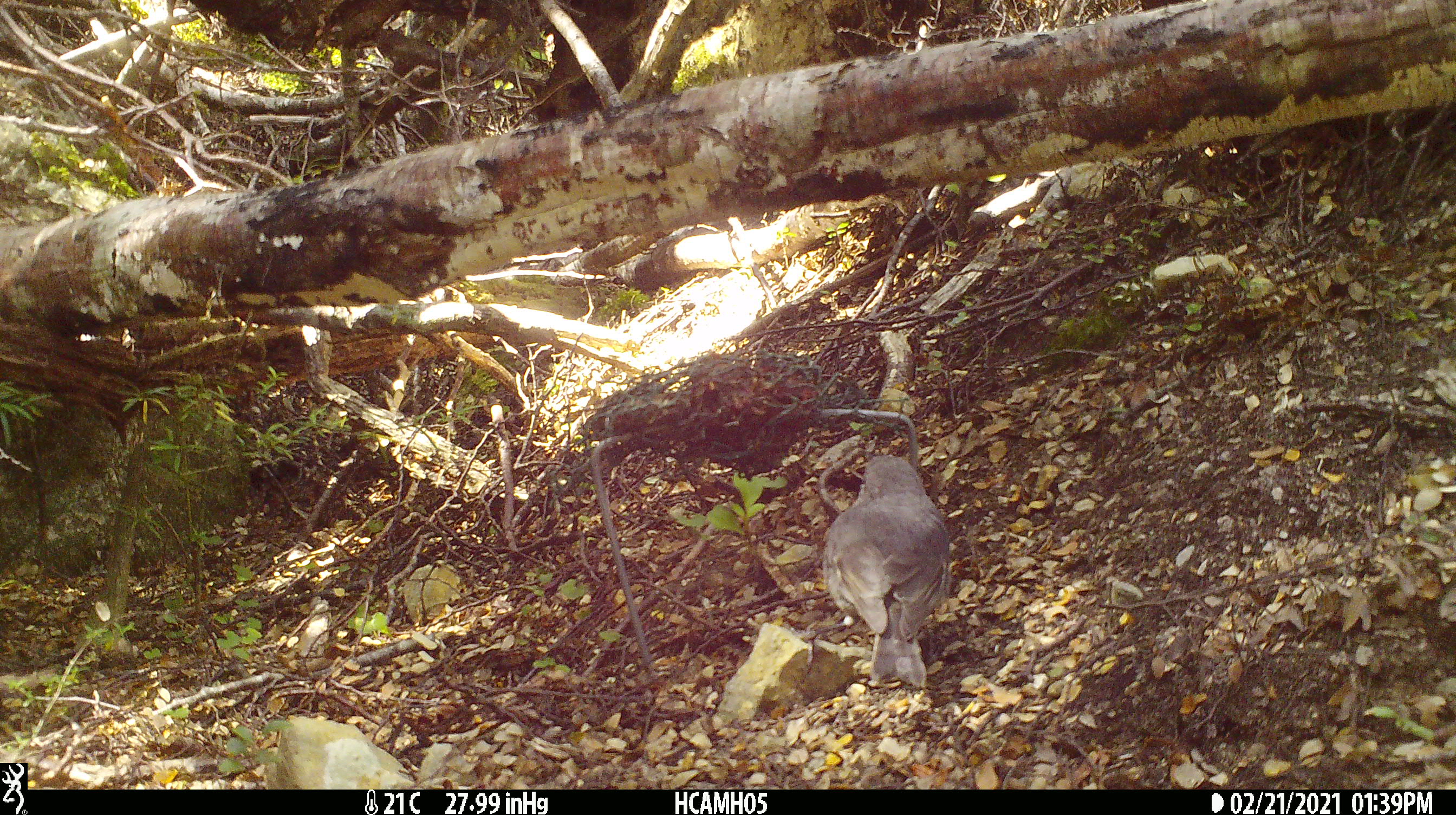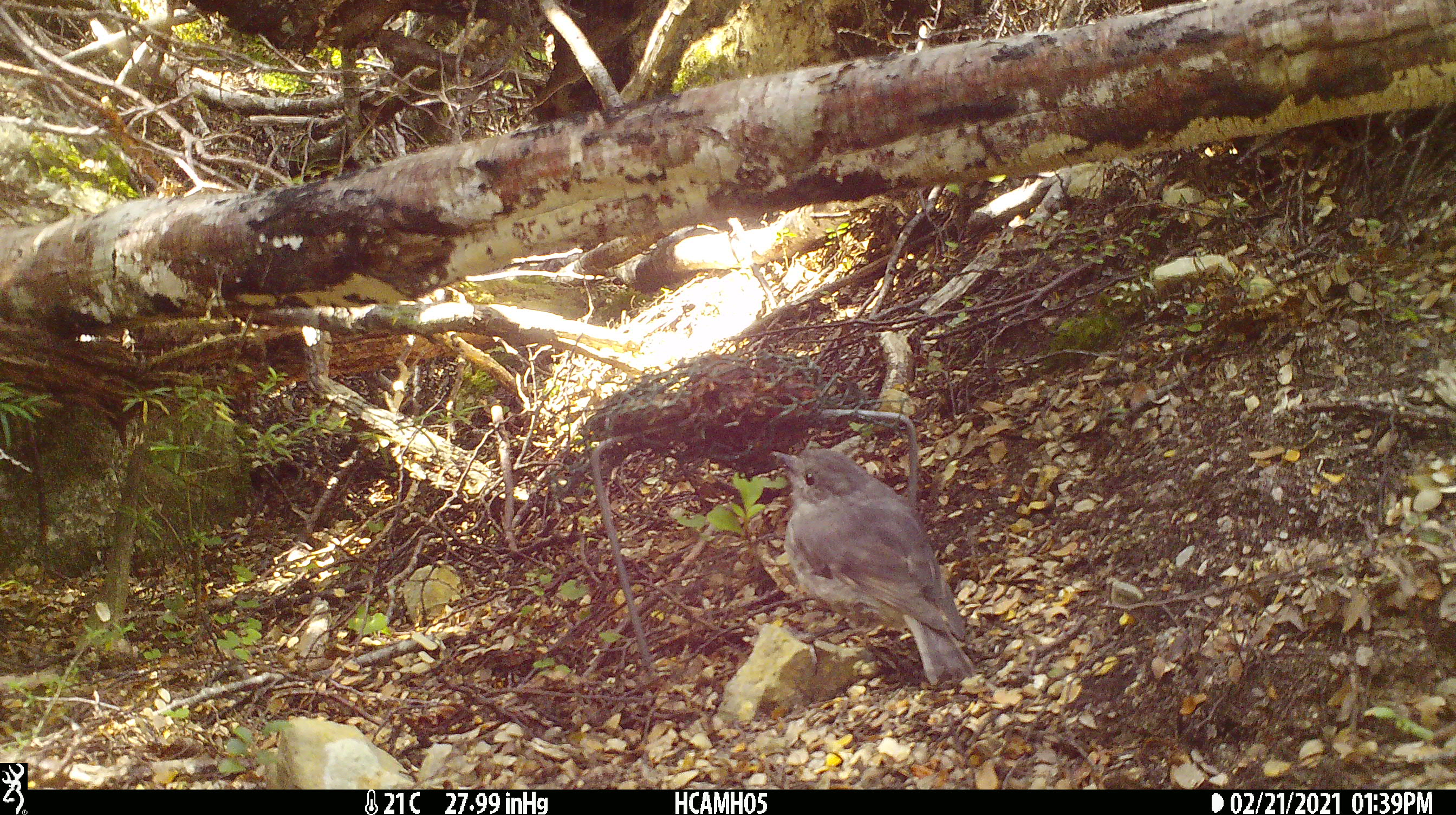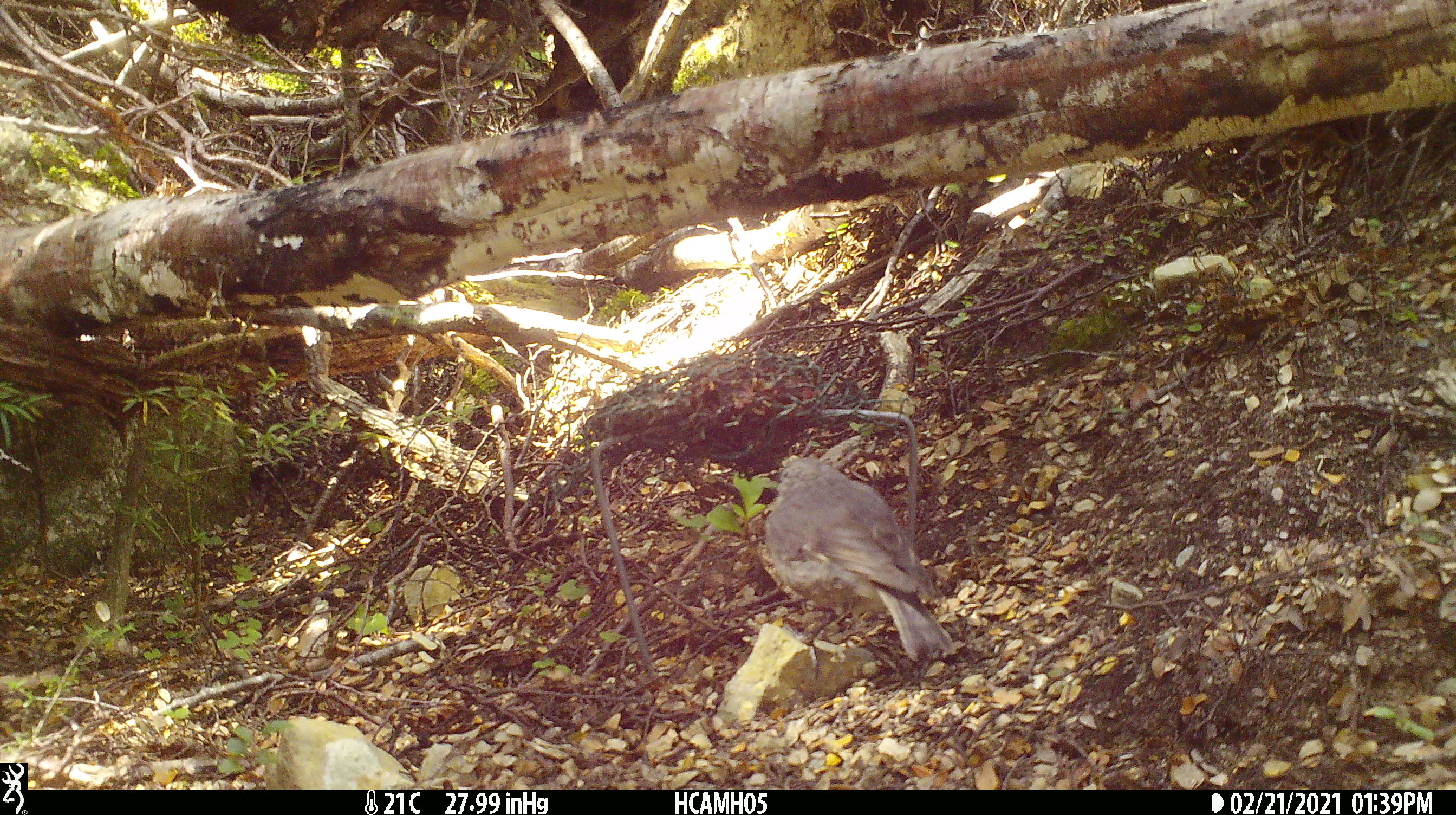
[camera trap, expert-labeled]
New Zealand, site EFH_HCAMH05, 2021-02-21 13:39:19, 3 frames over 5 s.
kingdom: Animalia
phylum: Chordata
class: Aves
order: Passeriformes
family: Petroicidae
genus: Petroica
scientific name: Petroica australis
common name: new zealand robin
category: robin